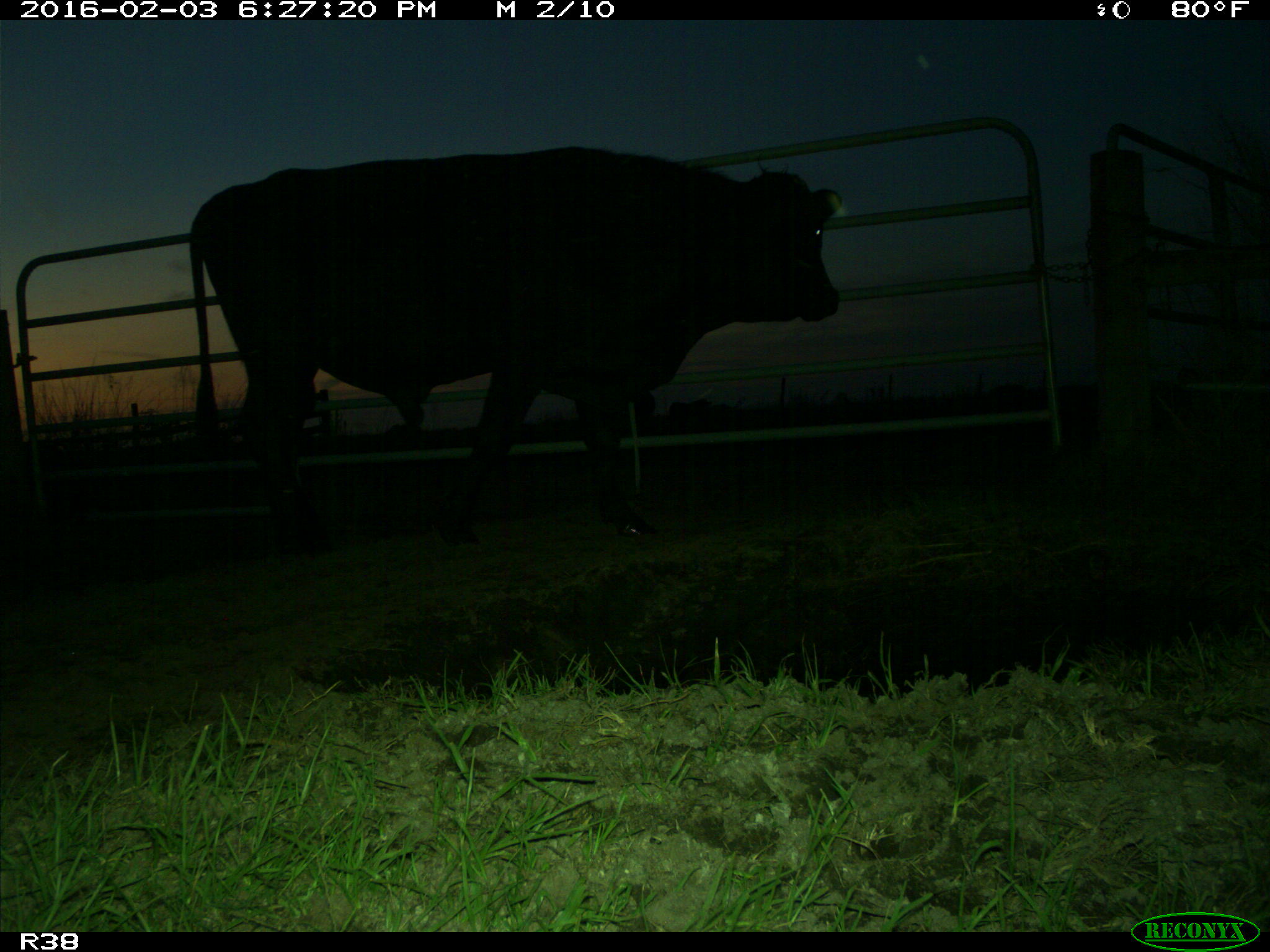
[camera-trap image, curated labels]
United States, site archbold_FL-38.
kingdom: Animalia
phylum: Chordata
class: Mammalia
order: Artiodactyla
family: Bovidae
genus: Bos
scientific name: Bos taurus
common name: domestic cow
Bos taurus (domestic cow).